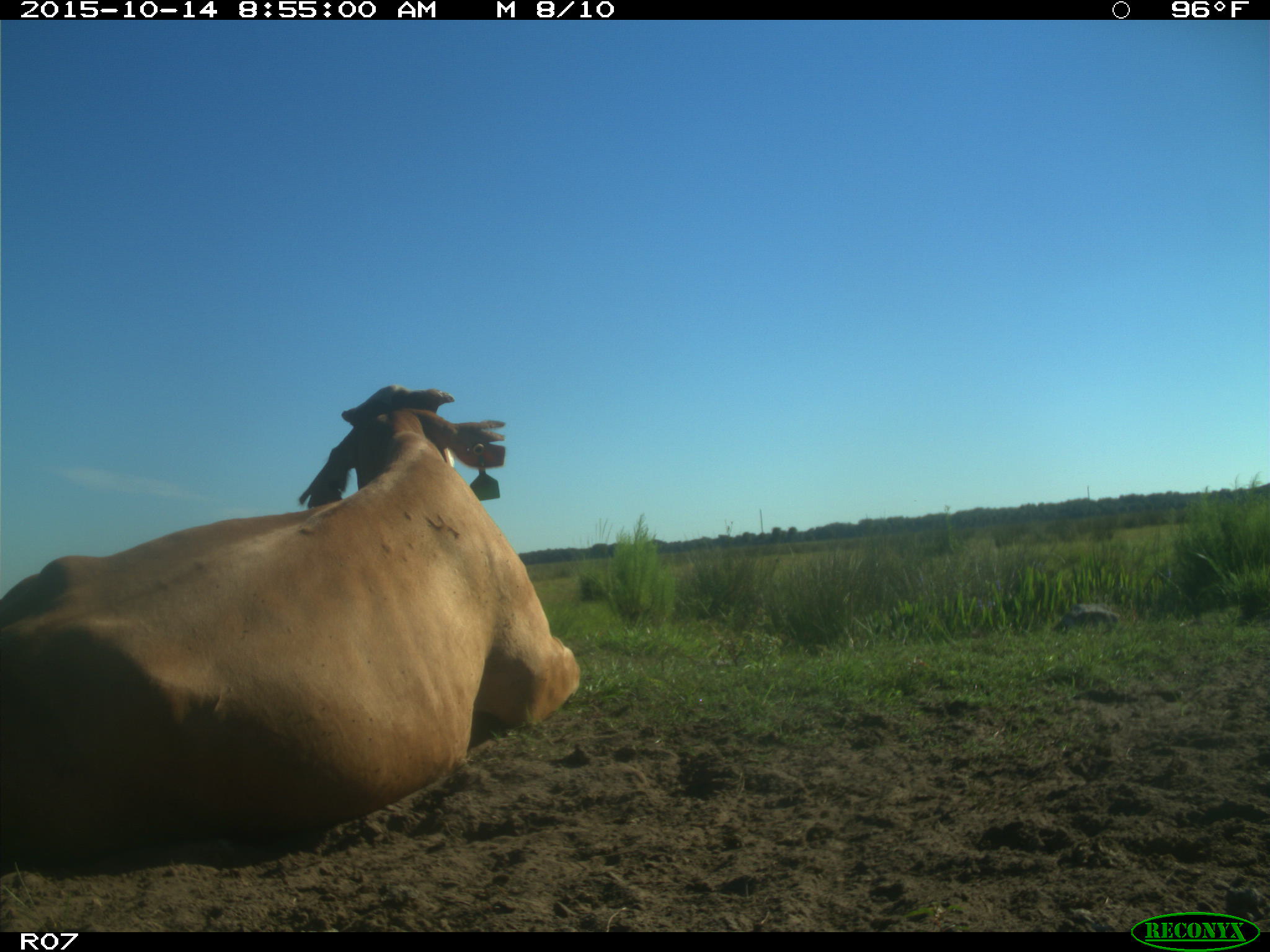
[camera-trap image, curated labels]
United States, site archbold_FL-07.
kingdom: Animalia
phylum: Chordata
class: Mammalia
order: Artiodactyla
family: Bovidae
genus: Bos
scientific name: Bos taurus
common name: domestic cow